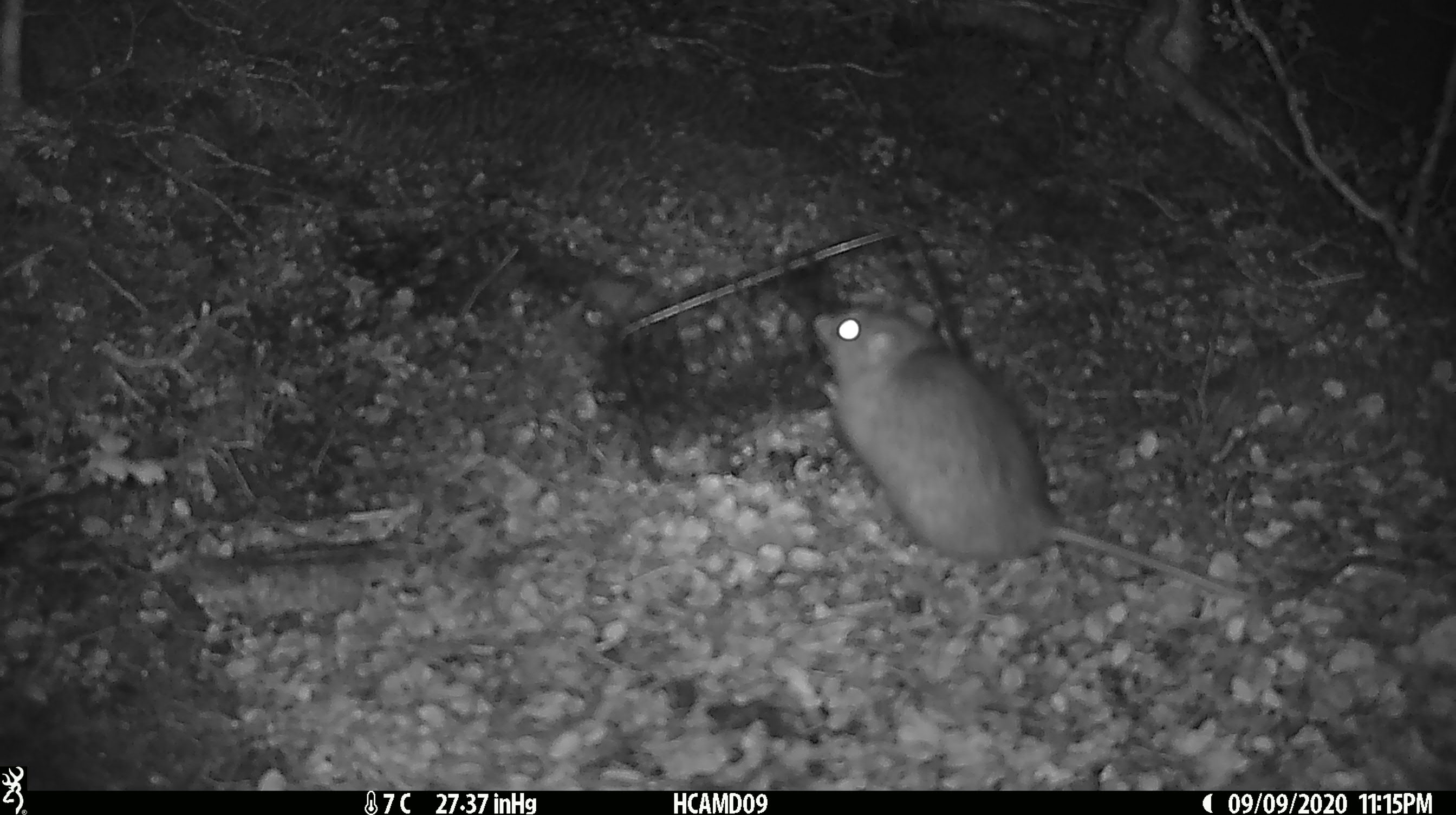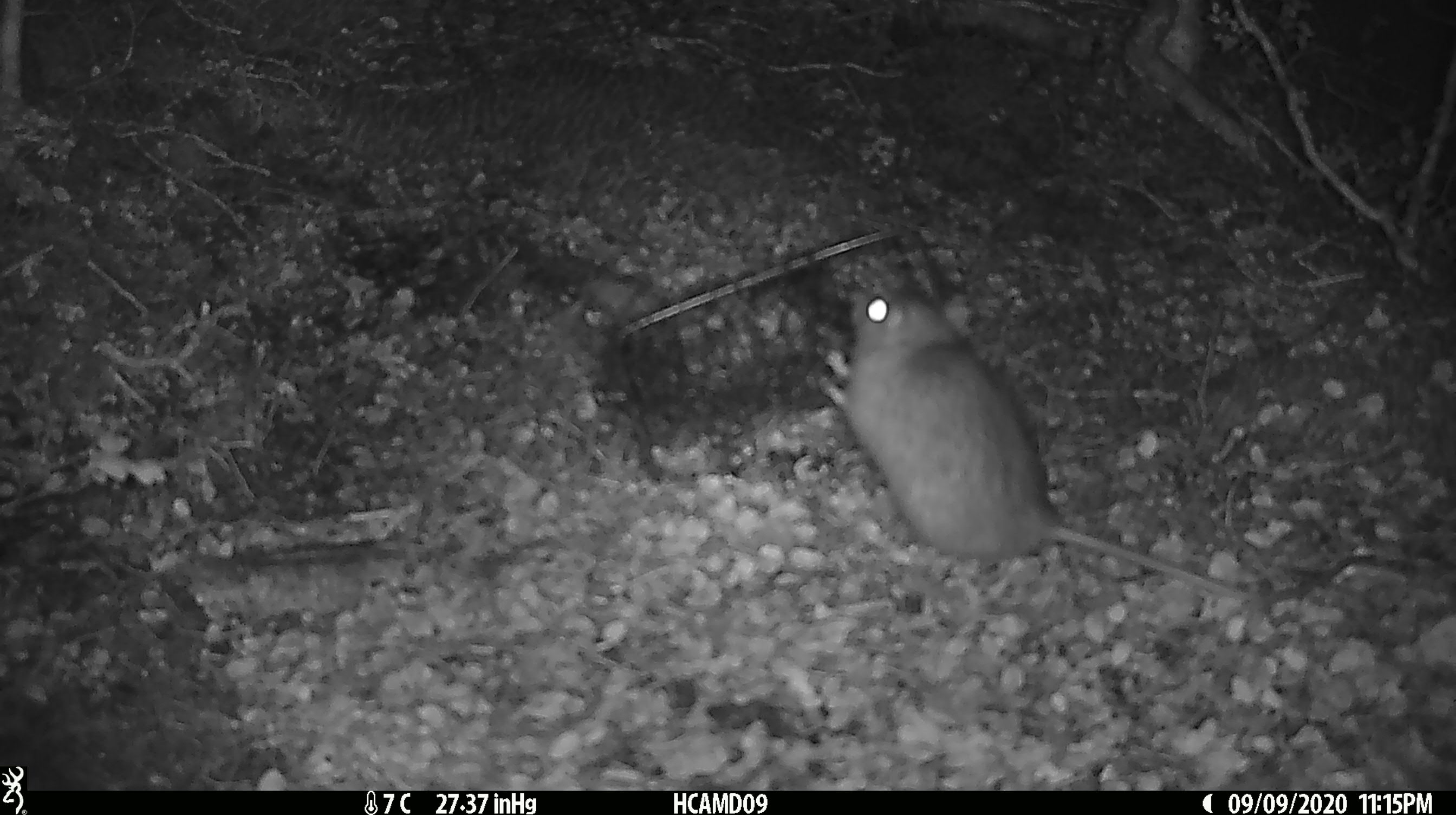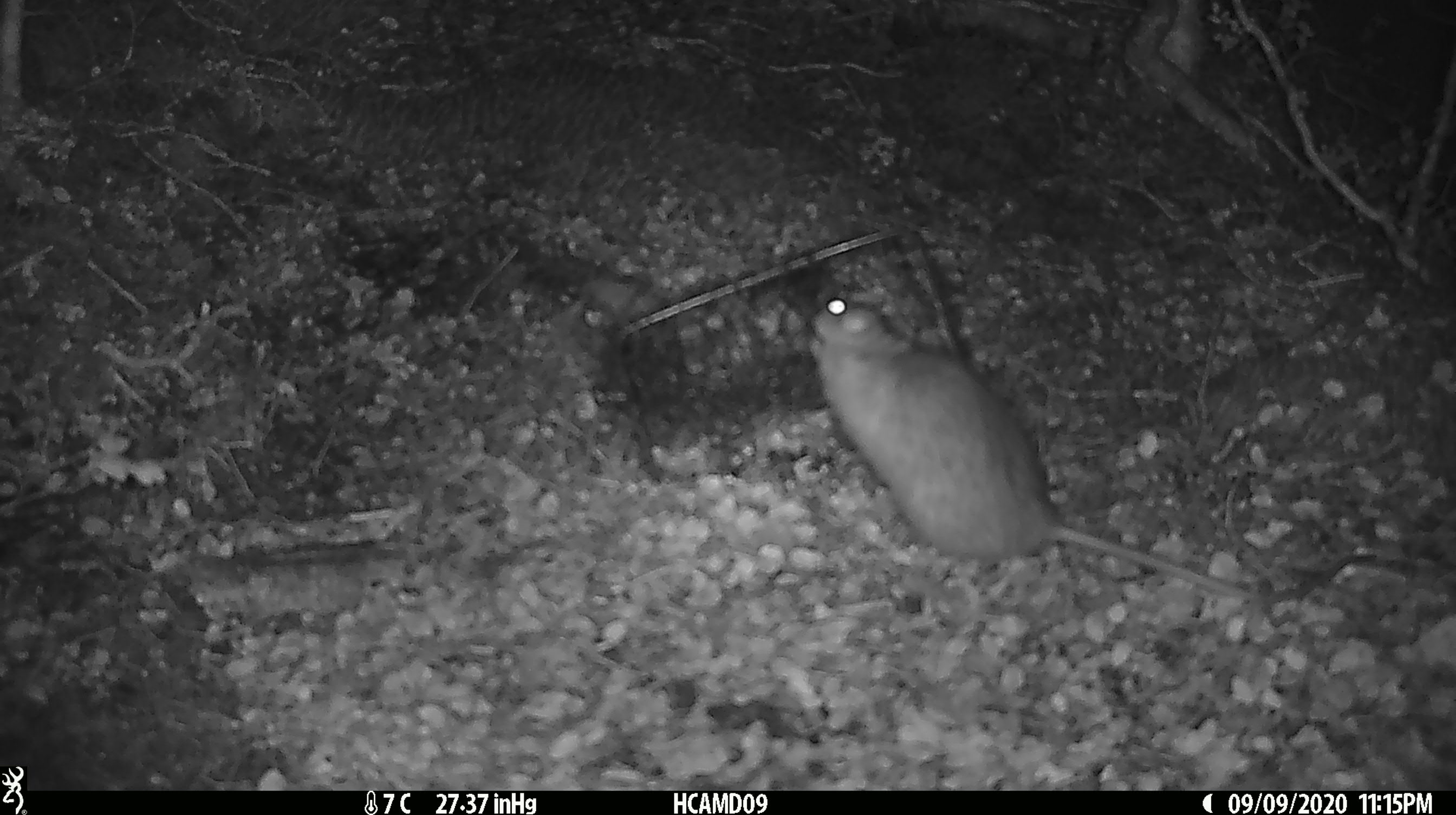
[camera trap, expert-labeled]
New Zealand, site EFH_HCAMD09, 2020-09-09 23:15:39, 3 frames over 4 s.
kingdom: Animalia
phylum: Chordata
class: Mammalia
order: Rodentia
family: Muridae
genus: Rattus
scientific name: Rattus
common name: rat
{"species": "rat (Rattus)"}